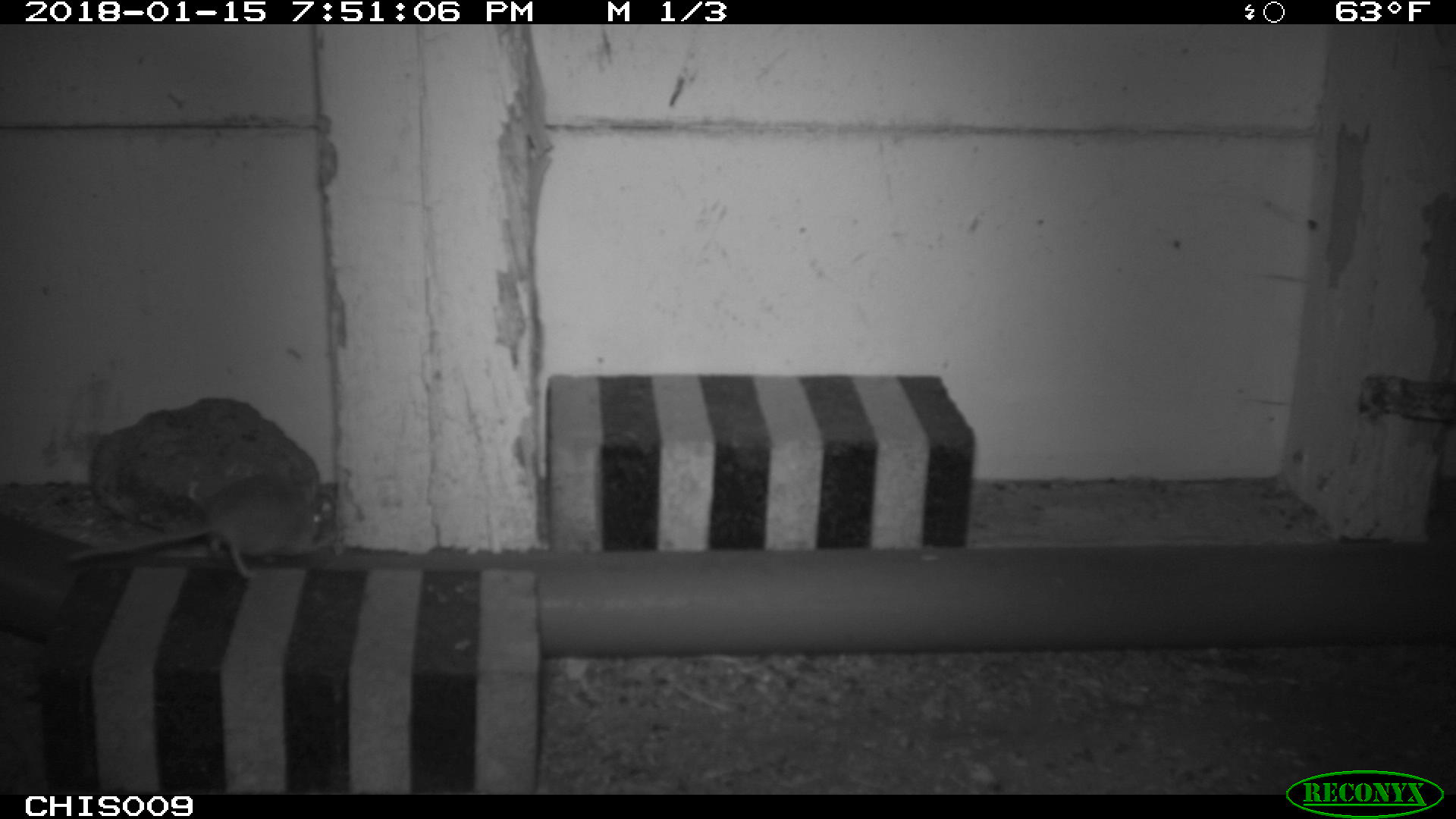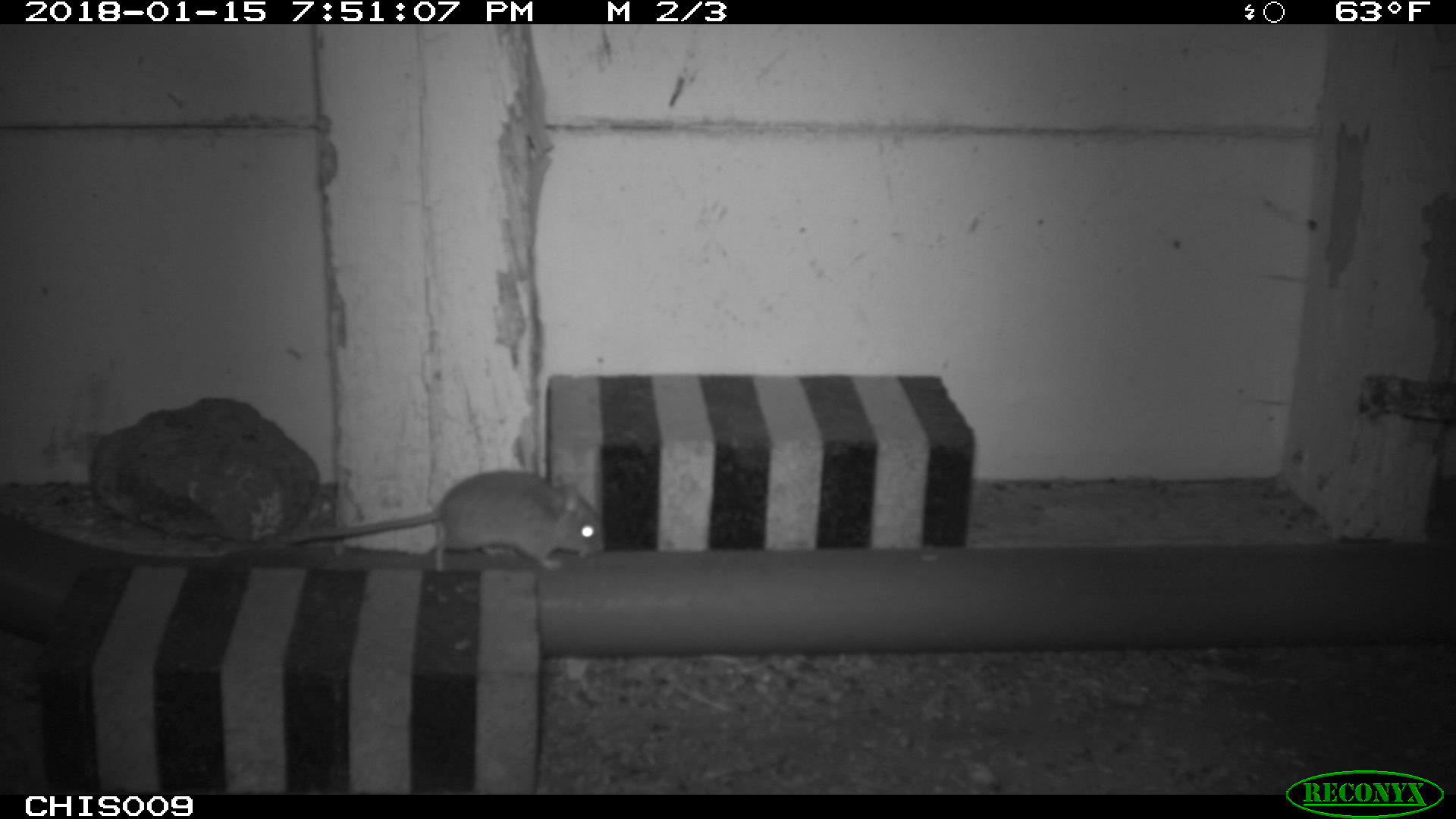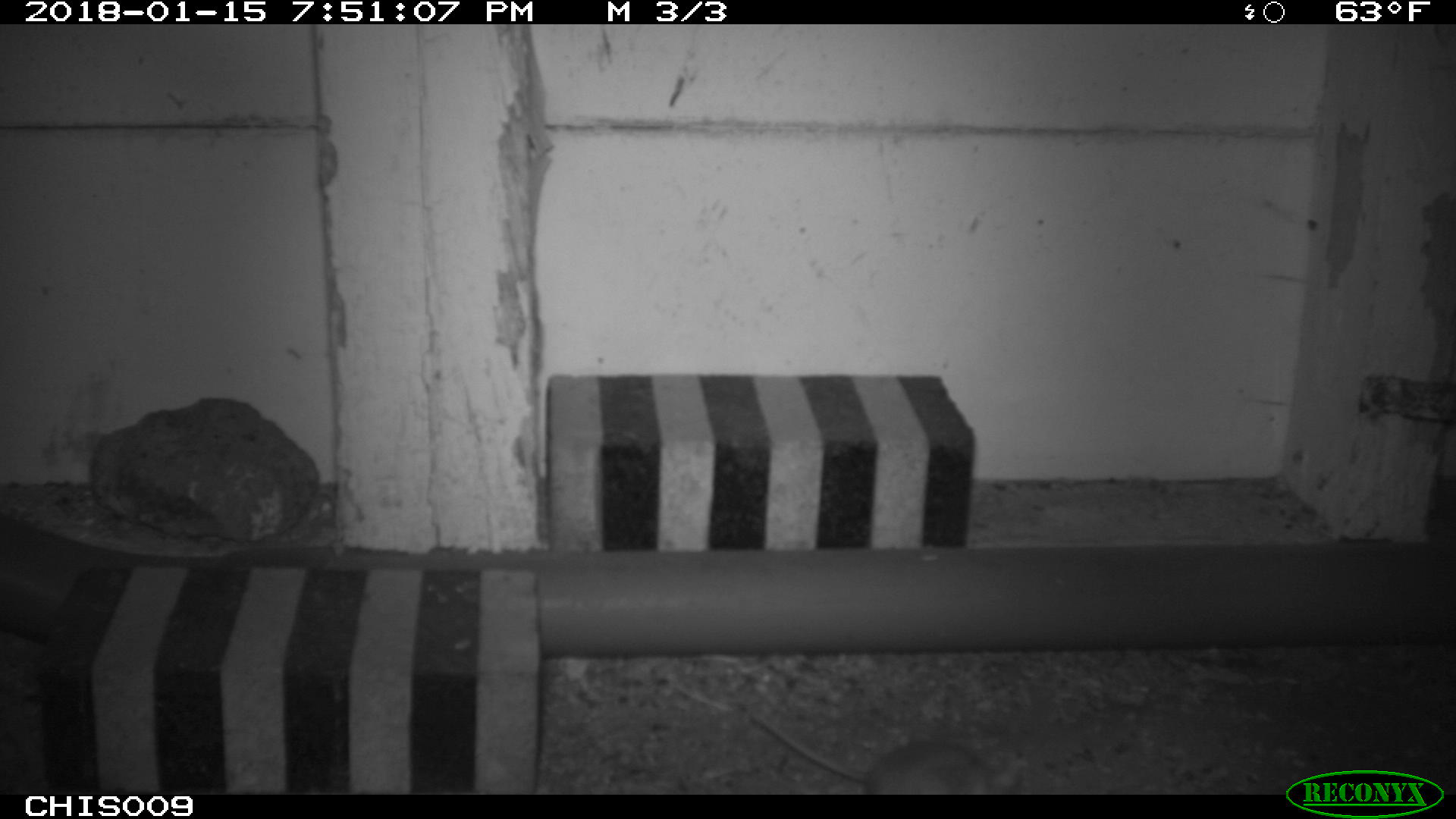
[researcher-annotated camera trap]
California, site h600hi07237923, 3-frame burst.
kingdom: Animalia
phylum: Chordata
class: Mammalia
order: Rodentia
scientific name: Rodentia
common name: rodent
Rodent (Rodentia).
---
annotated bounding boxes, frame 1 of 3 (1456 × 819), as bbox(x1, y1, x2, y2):
rodent: bbox(67, 472, 336, 581)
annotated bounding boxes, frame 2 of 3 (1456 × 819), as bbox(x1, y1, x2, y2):
rodent: bbox(290, 470, 604, 571)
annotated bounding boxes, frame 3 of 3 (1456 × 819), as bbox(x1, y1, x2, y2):
rodent: bbox(730, 692, 993, 794)